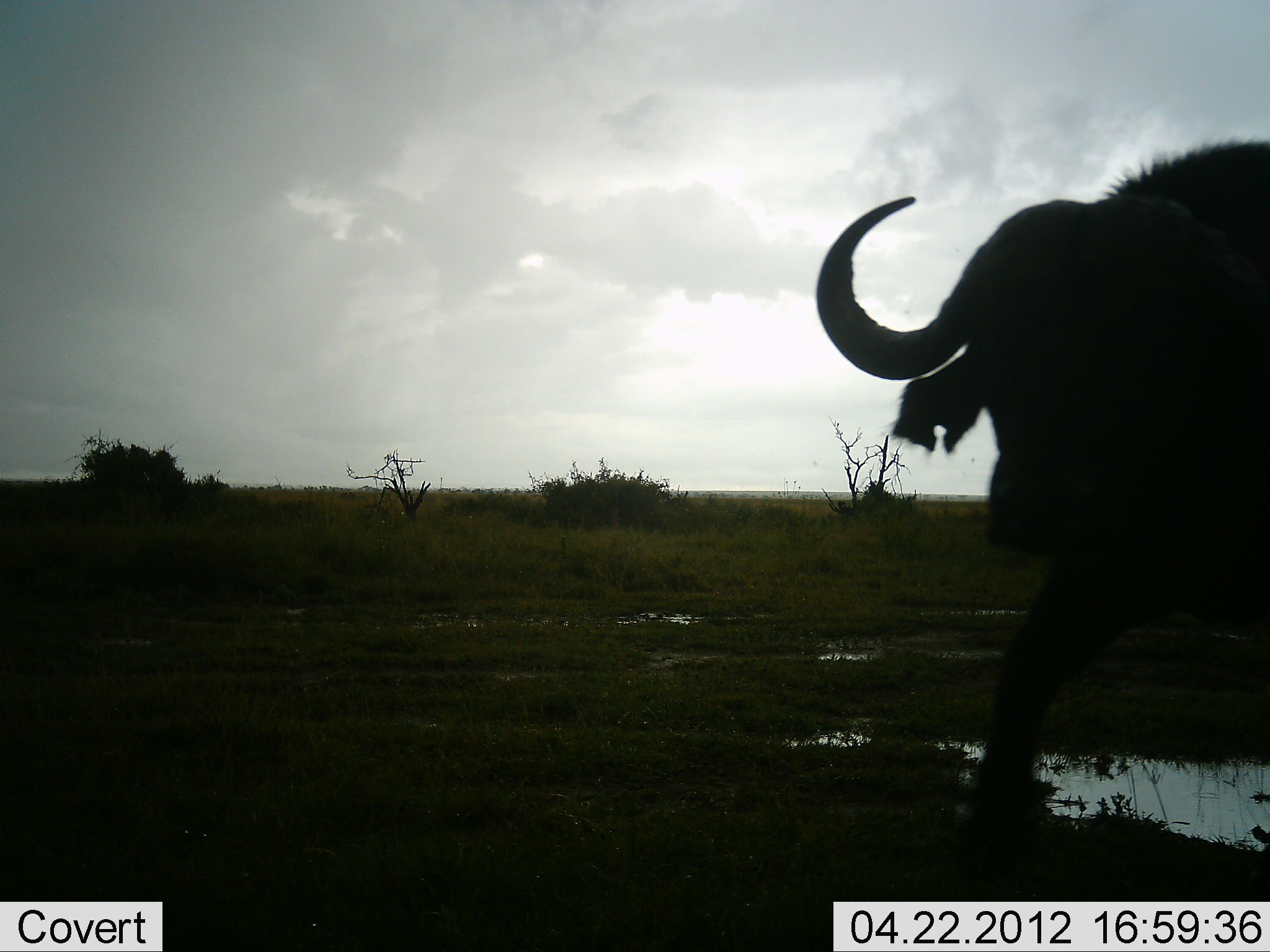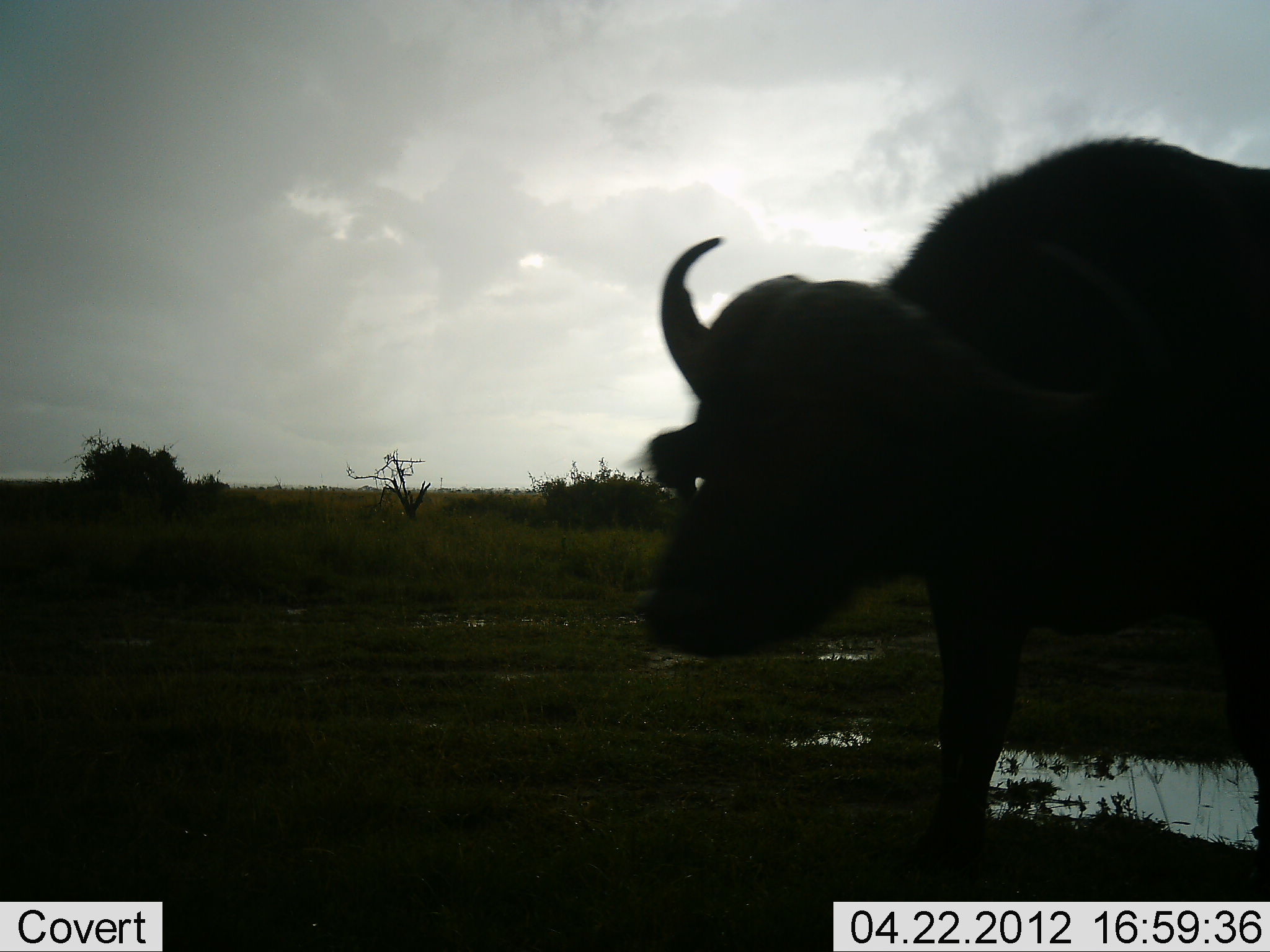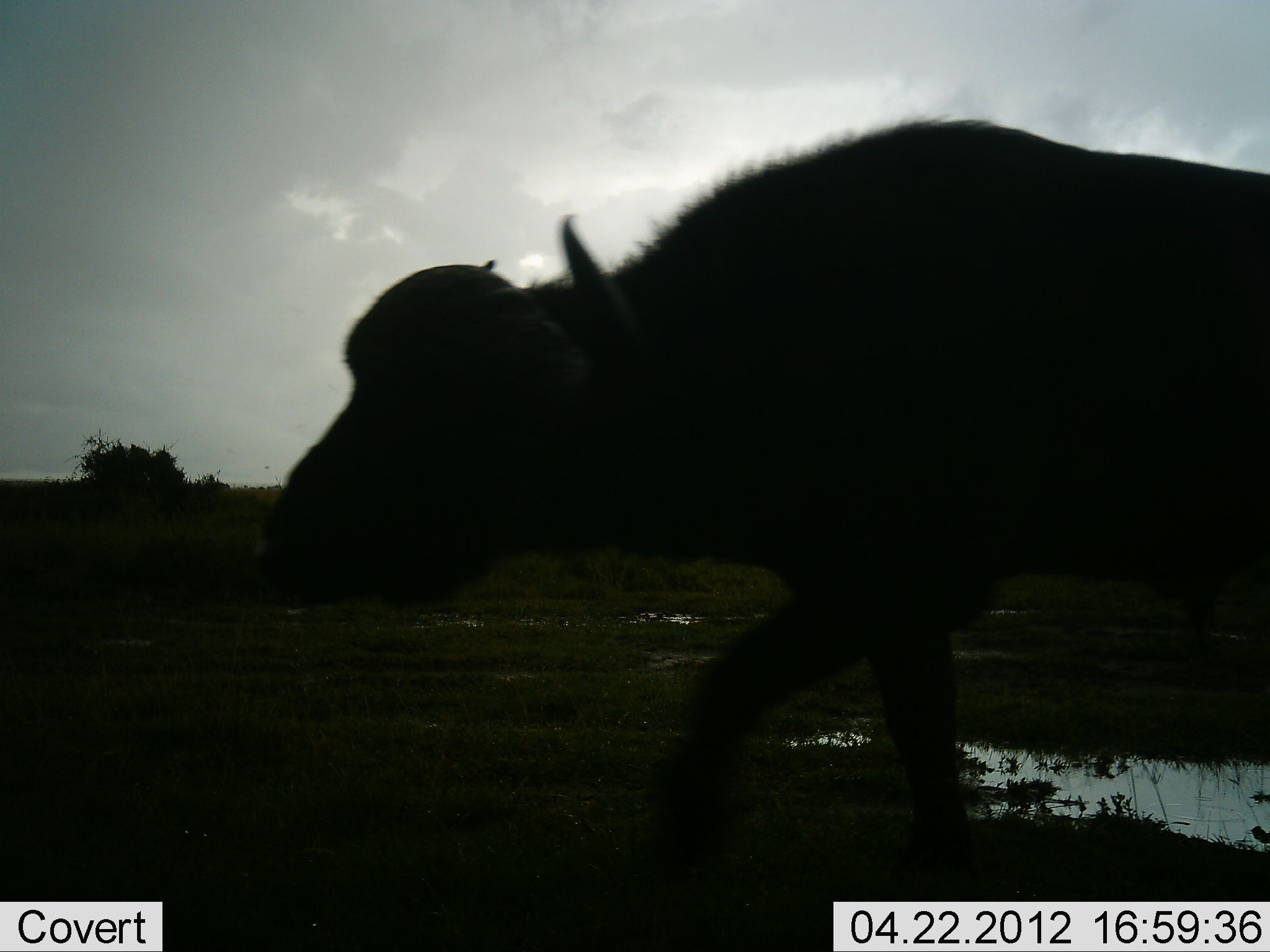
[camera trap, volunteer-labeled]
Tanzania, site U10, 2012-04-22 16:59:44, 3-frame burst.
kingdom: Animalia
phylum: Chordata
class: Mammalia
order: Artiodactyla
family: Bovidae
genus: Syncerus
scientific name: Syncerus caffer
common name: cape buffalo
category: buffalo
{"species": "buffalo (cape buffalo) (Syncerus caffer)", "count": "1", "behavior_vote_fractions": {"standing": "6%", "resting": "0%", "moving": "94%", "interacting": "6%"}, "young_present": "0%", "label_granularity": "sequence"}